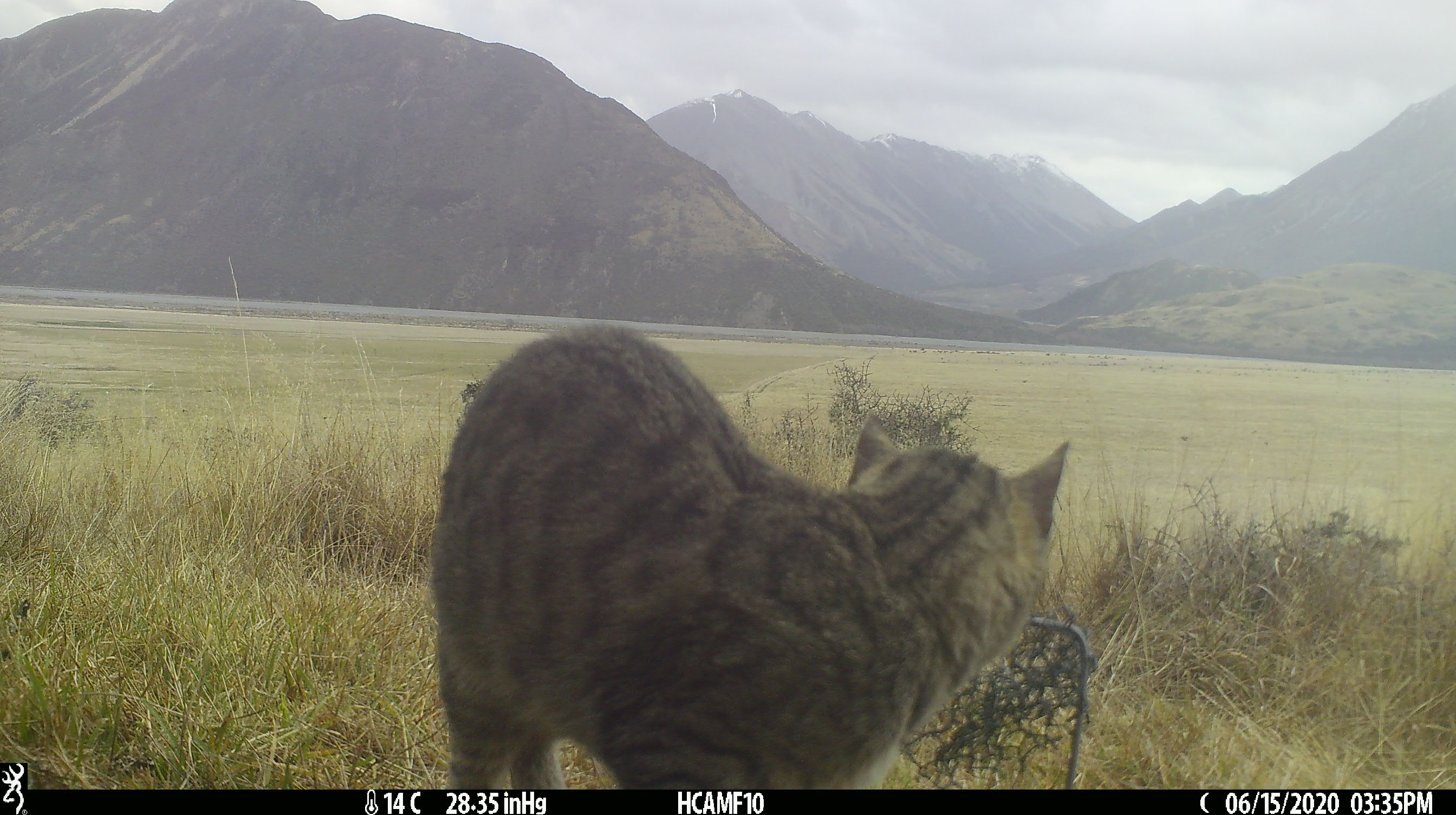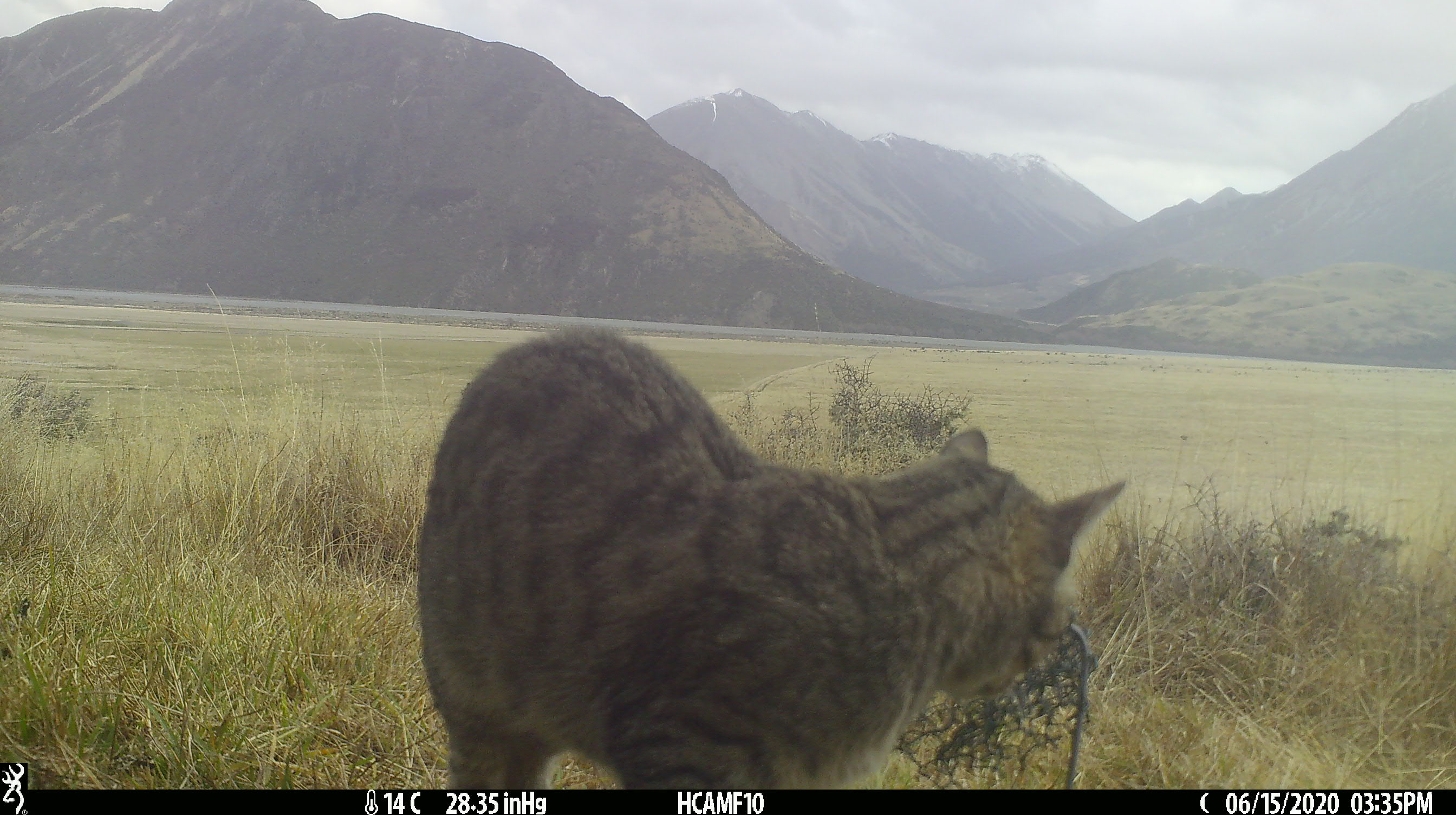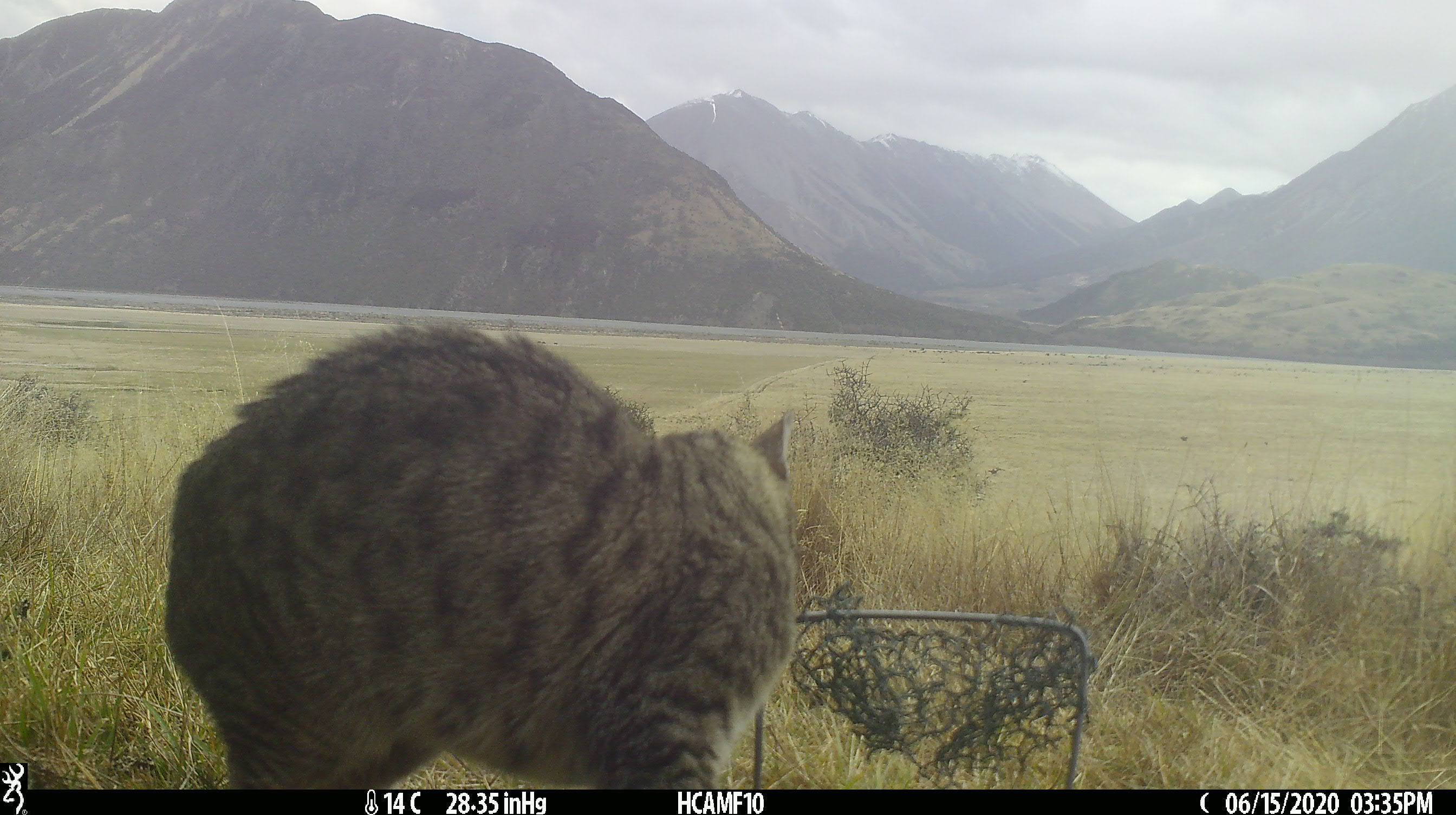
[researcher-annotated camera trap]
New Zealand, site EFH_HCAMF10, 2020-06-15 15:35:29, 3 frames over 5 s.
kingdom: Animalia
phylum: Chordata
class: Mammalia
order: Carnivora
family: Felidae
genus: Felis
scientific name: Felis catus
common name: domestic cat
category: cat